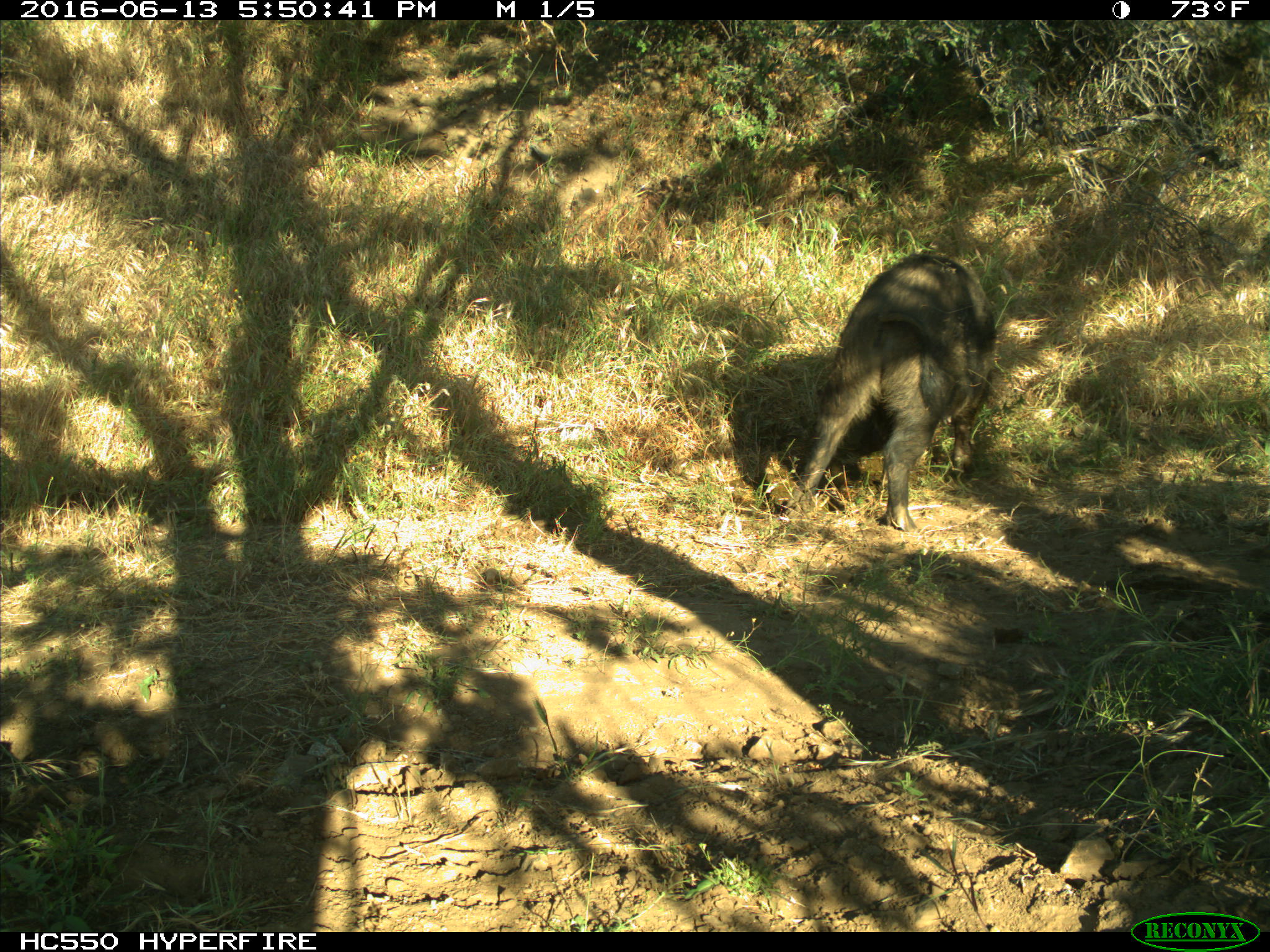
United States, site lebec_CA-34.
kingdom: Animalia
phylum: Chordata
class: Mammalia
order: Artiodactyla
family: Suidae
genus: Sus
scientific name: Sus scrofa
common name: wild boar